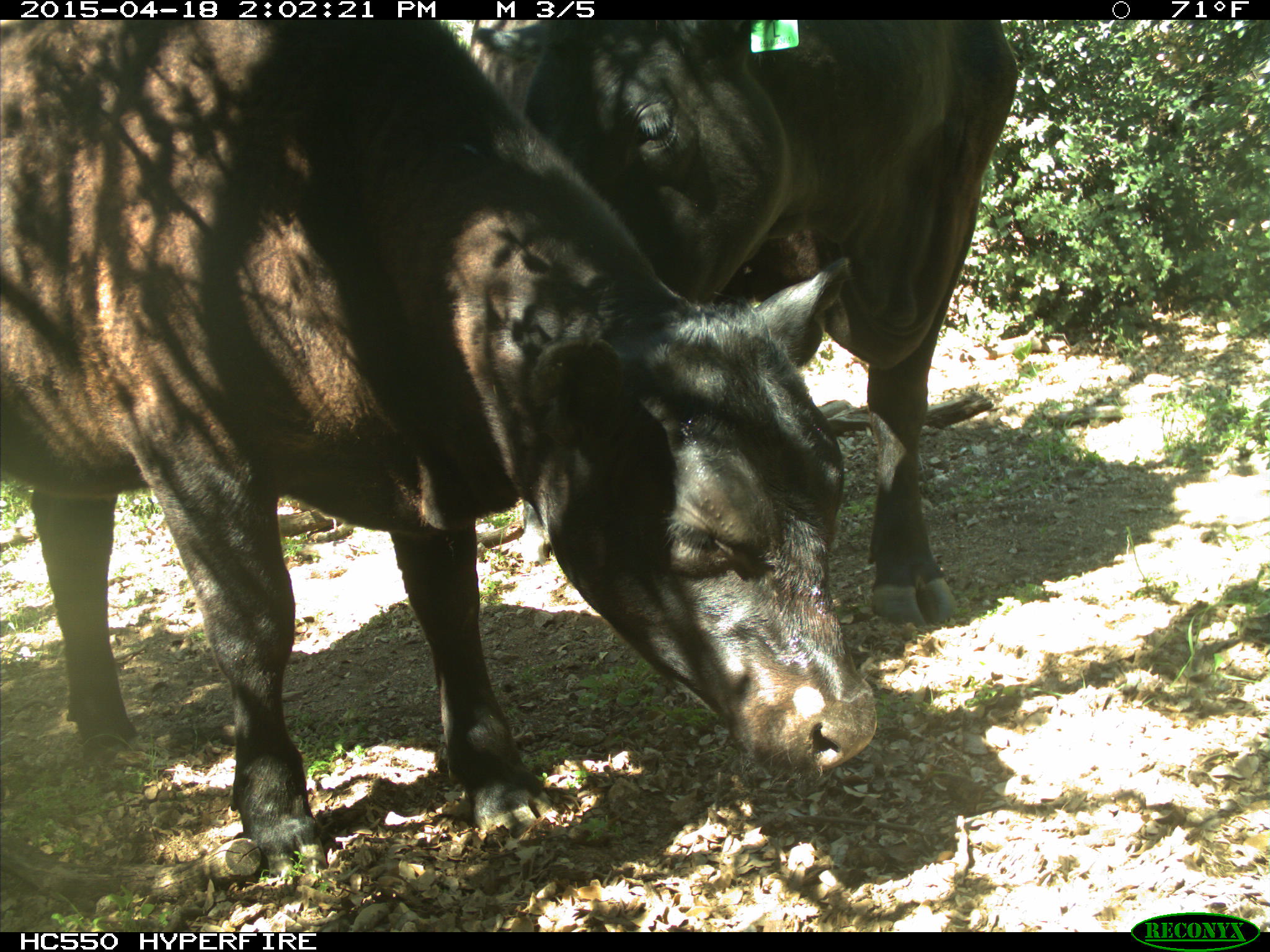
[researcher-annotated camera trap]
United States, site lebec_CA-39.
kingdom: Animalia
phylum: Chordata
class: Mammalia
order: Artiodactyla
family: Bovidae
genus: Bos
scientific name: Bos taurus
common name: domestic cow